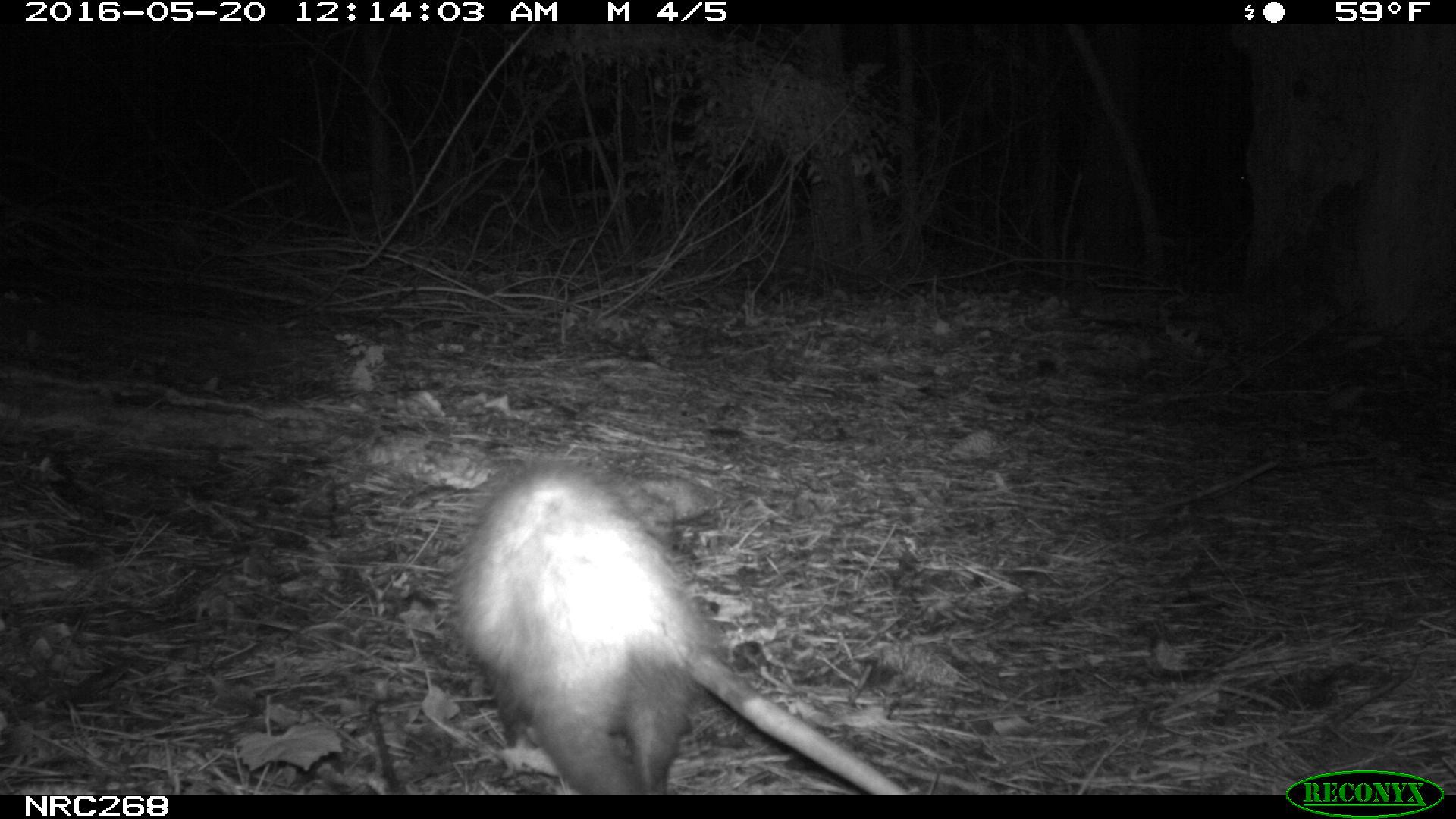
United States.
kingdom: Animalia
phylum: Chordata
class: Mammalia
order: Didelphimorphia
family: Didelphidae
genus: Didelphis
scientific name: Didelphis virginiana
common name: virginia opossum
Virginia Opossum (Didelphis virginiana).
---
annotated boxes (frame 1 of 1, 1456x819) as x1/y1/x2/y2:
Virginia Opossum: 441/458/912/795